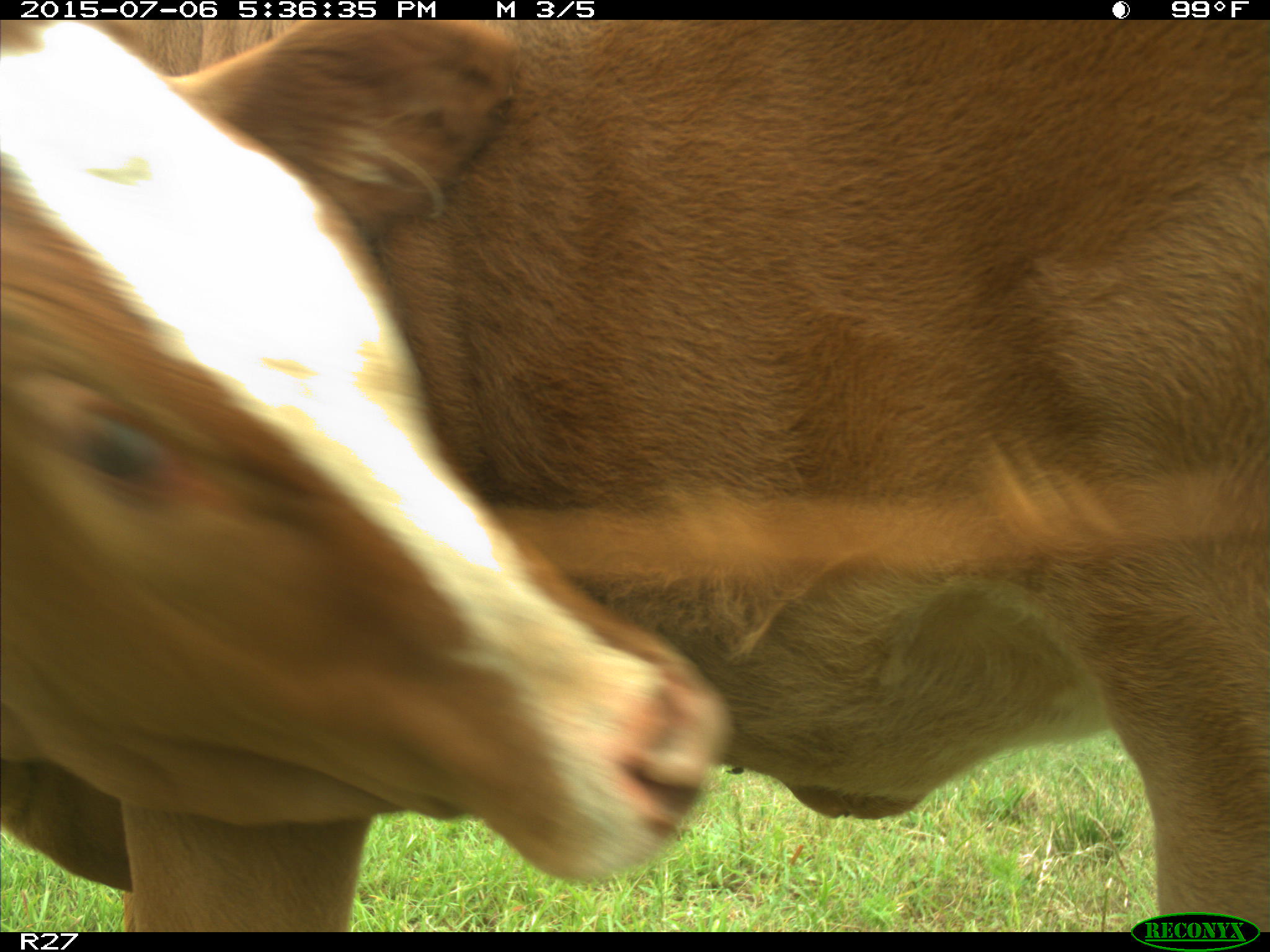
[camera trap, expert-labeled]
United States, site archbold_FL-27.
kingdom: Animalia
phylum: Chordata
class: Mammalia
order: Artiodactyla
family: Bovidae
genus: Bos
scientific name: Bos taurus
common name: domestic cow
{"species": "Bos taurus (domestic cow)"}